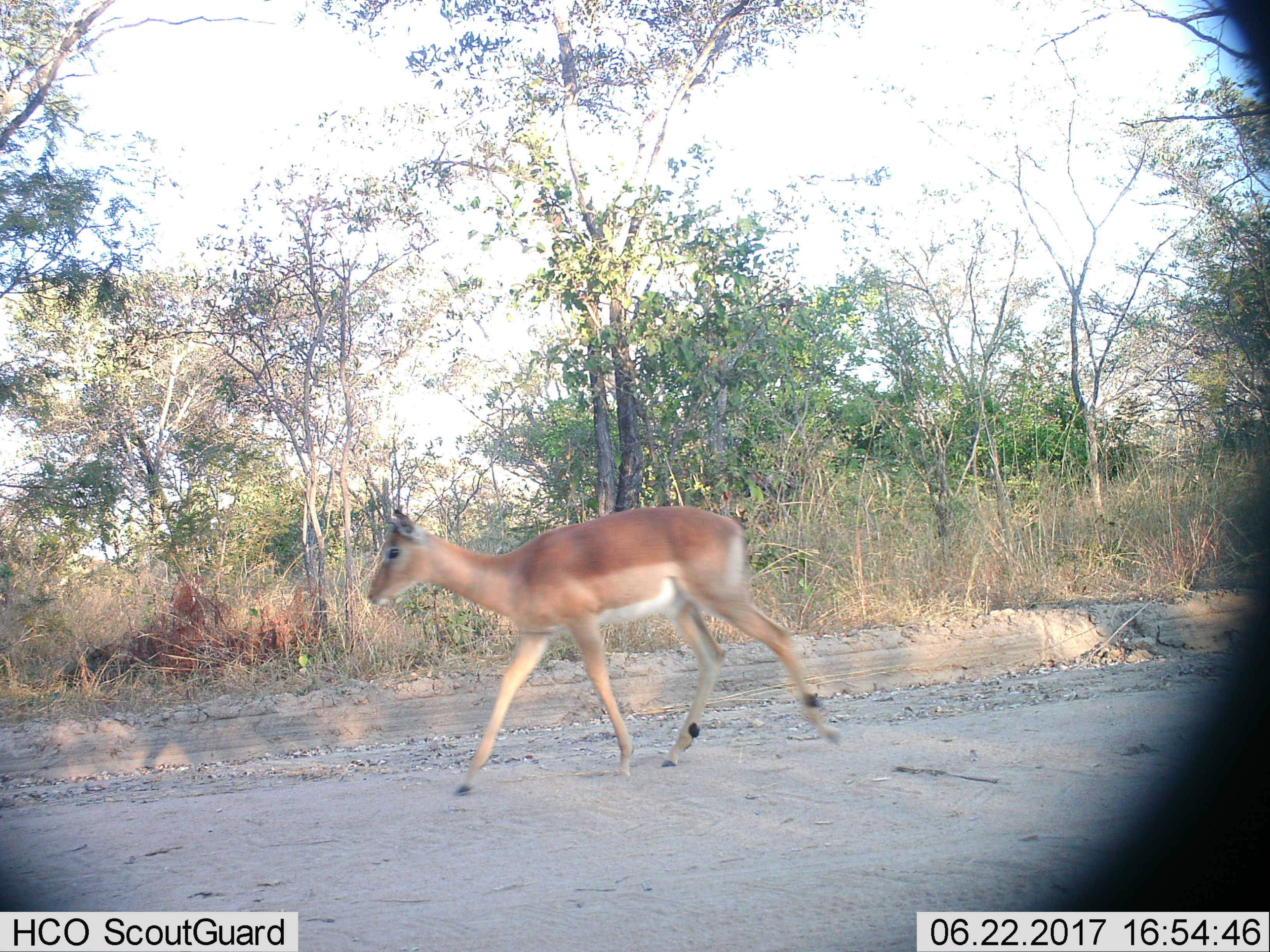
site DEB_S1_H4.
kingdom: Animalia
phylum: Chordata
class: Mammalia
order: Artiodactyla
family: Bovidae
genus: Aepyceros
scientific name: Aepyceros melampus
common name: impala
Impala (Aepyceros melampus), count 1. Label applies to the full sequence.